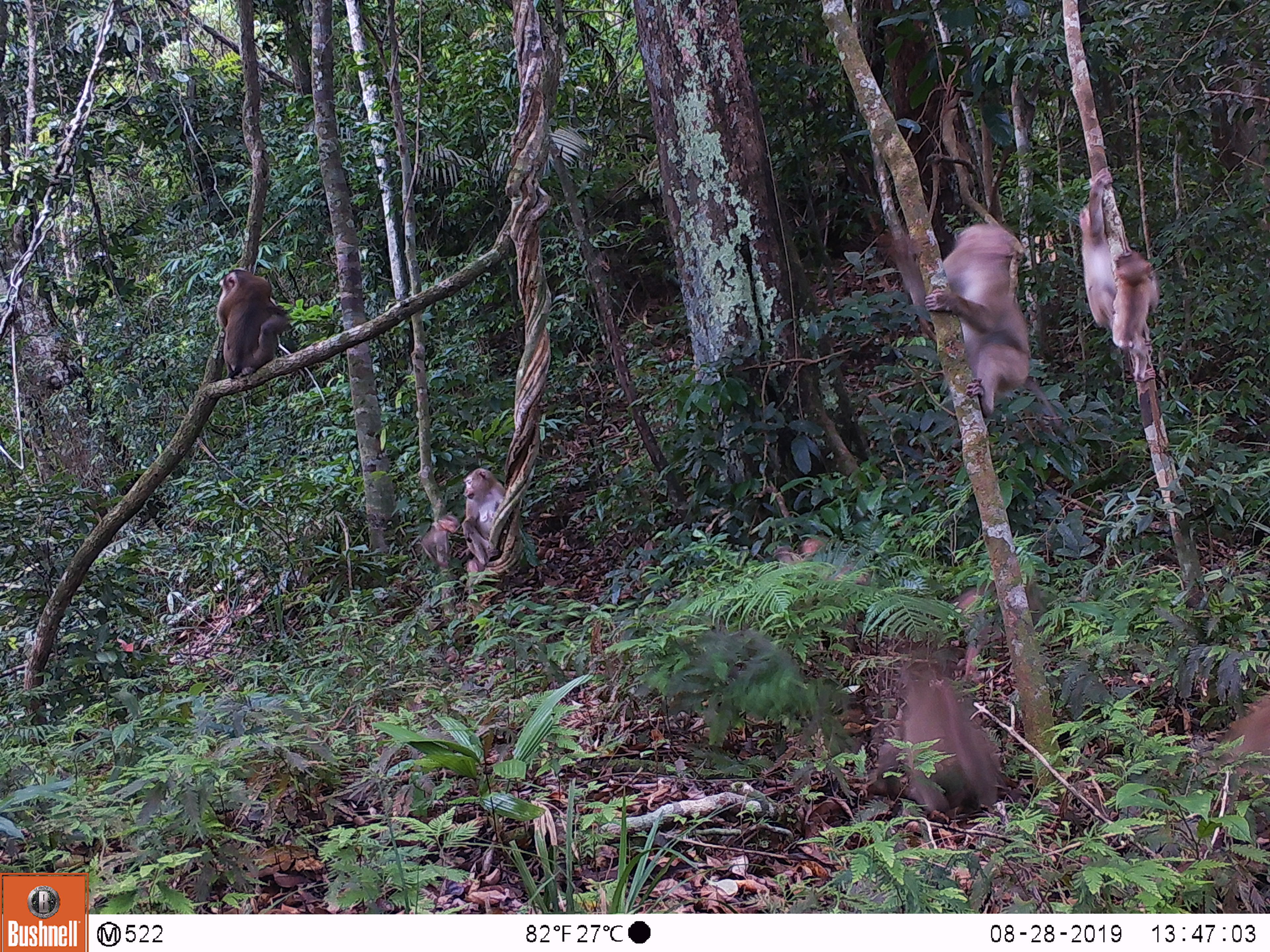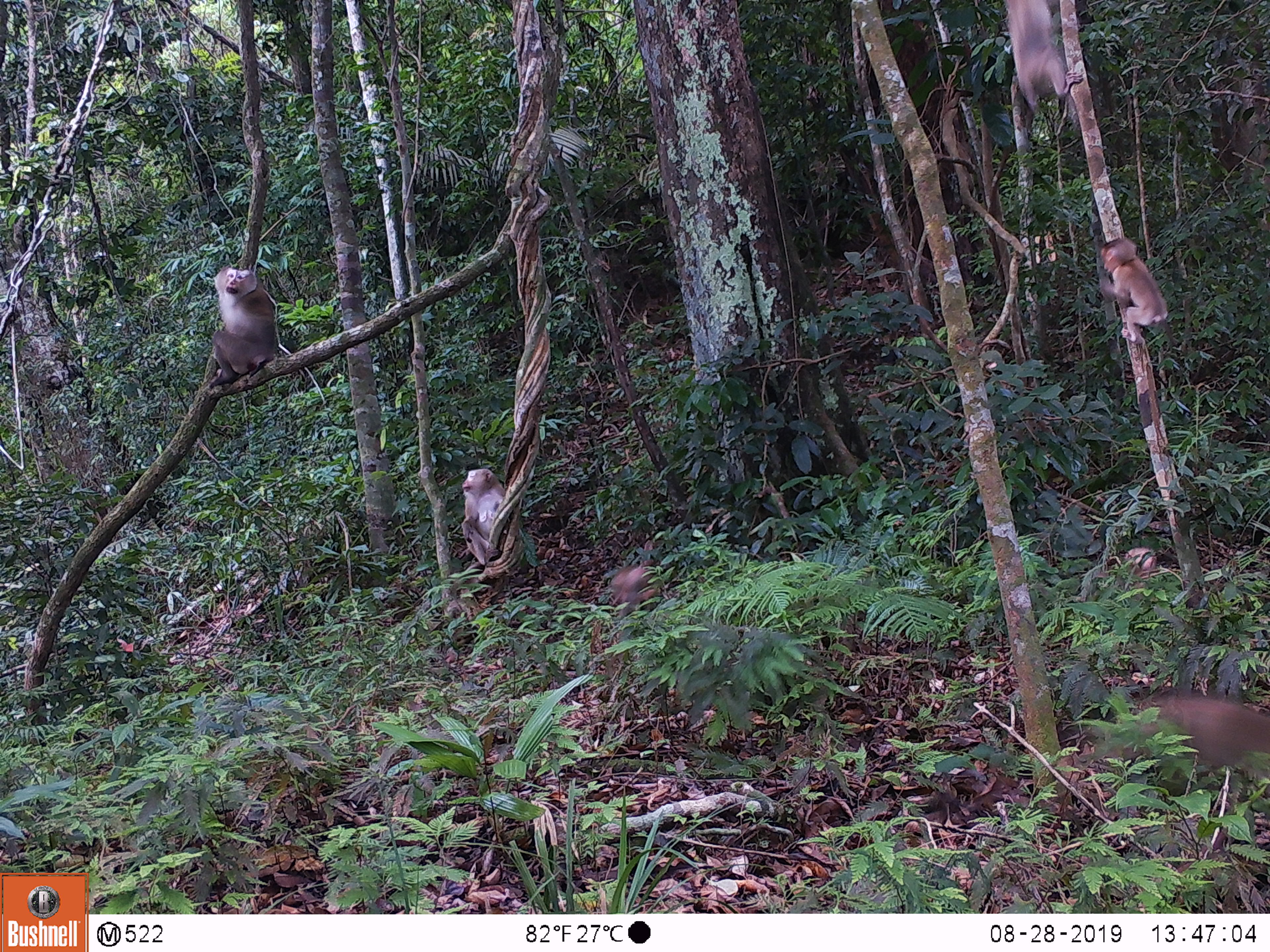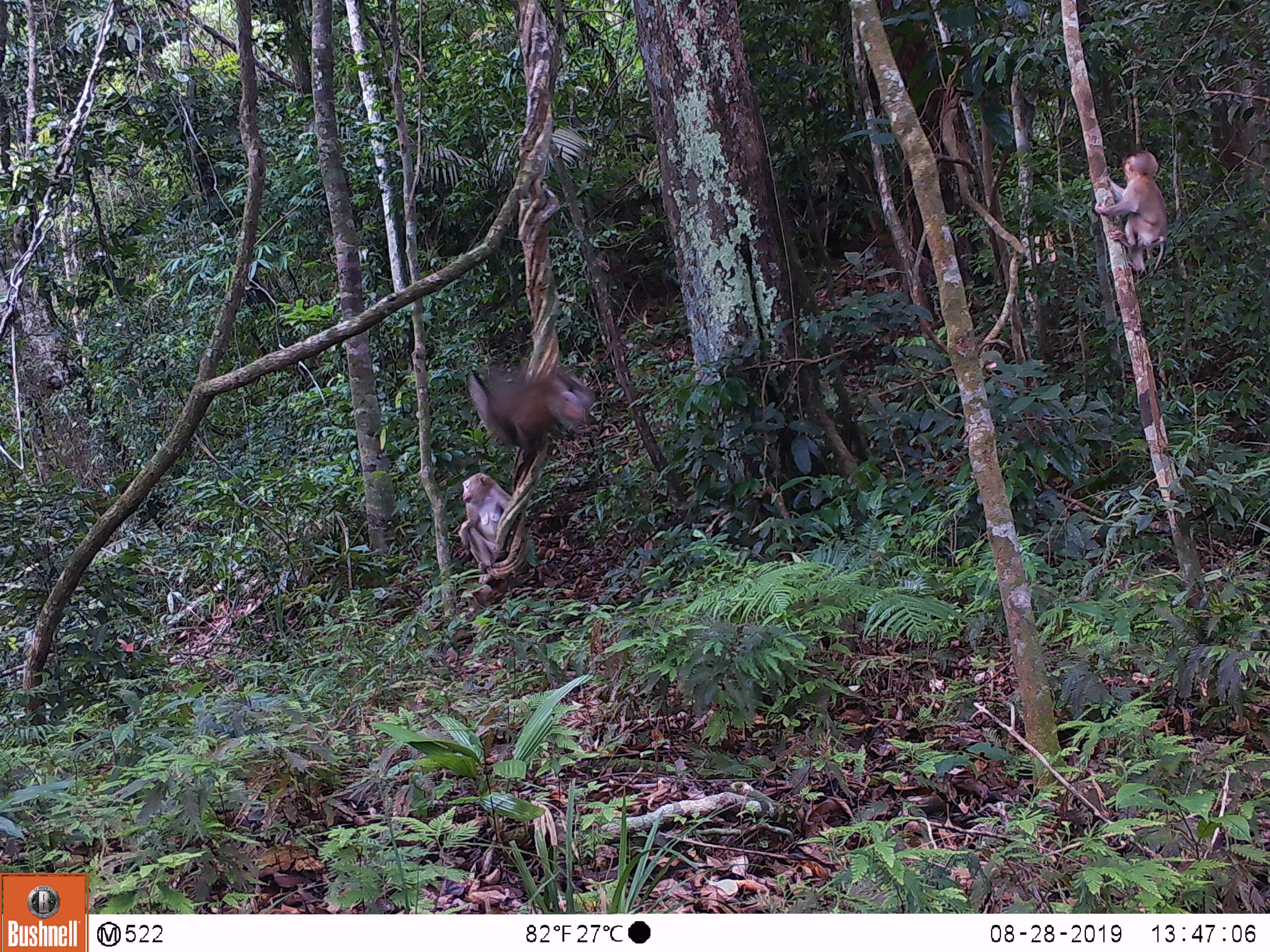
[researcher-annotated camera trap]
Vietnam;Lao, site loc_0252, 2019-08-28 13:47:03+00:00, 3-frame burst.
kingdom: Animalia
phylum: Chordata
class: Mammalia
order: Primates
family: Cercopithecidae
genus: Macaca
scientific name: Macaca nemestrina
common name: pig-tailed macaque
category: pig tailed macaque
Pig tailed macaque (pig-tailed macaque) (Macaca nemestrina). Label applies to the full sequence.